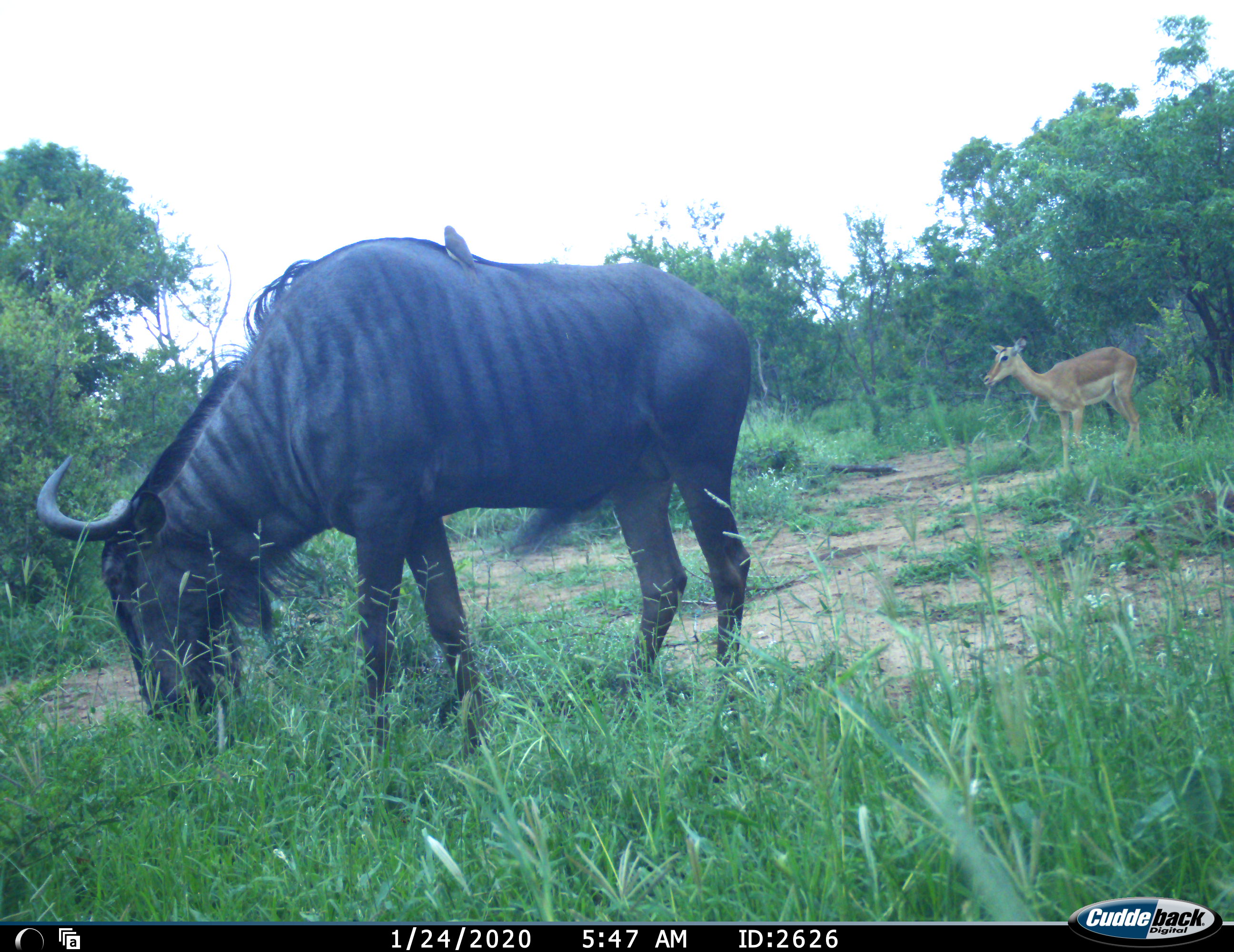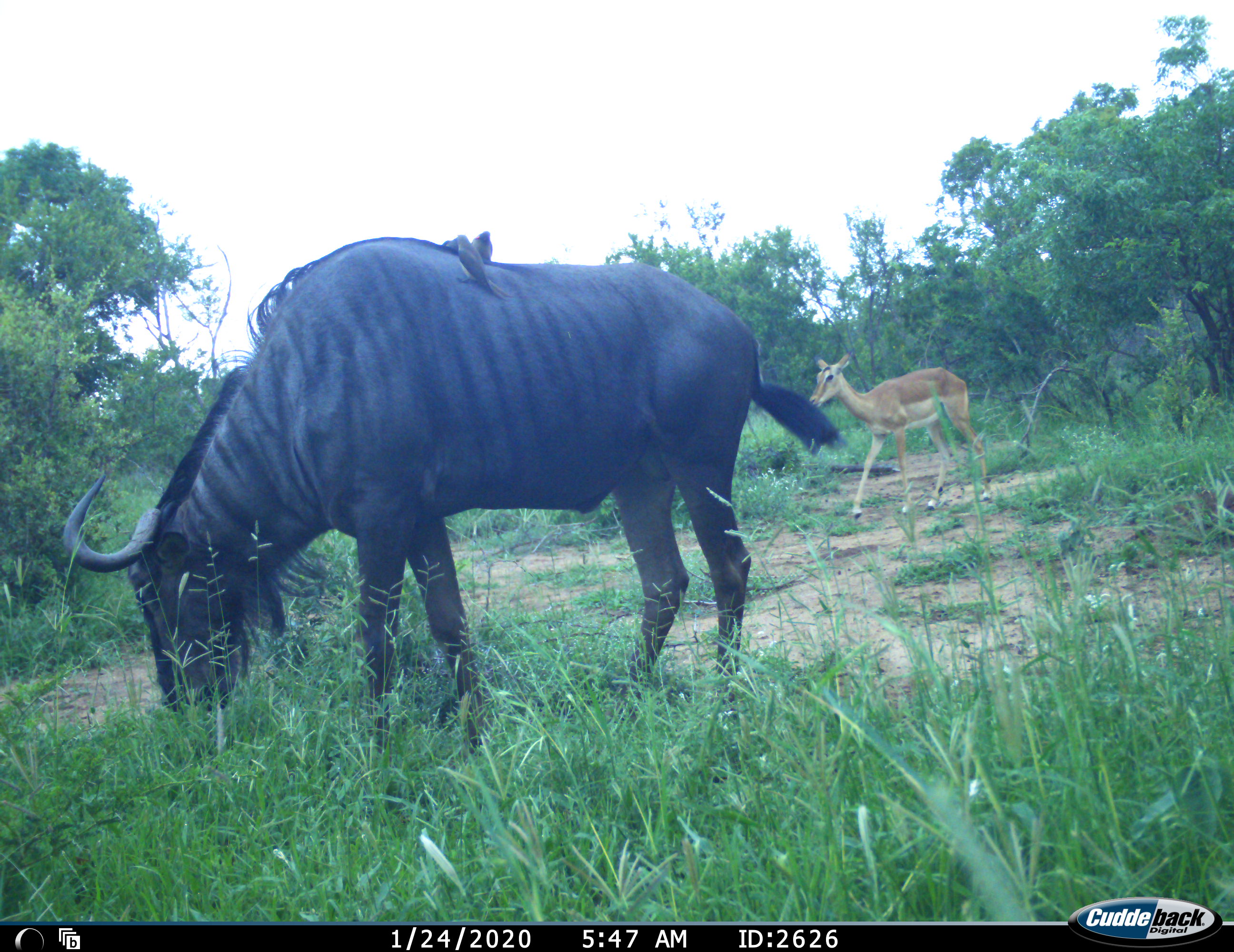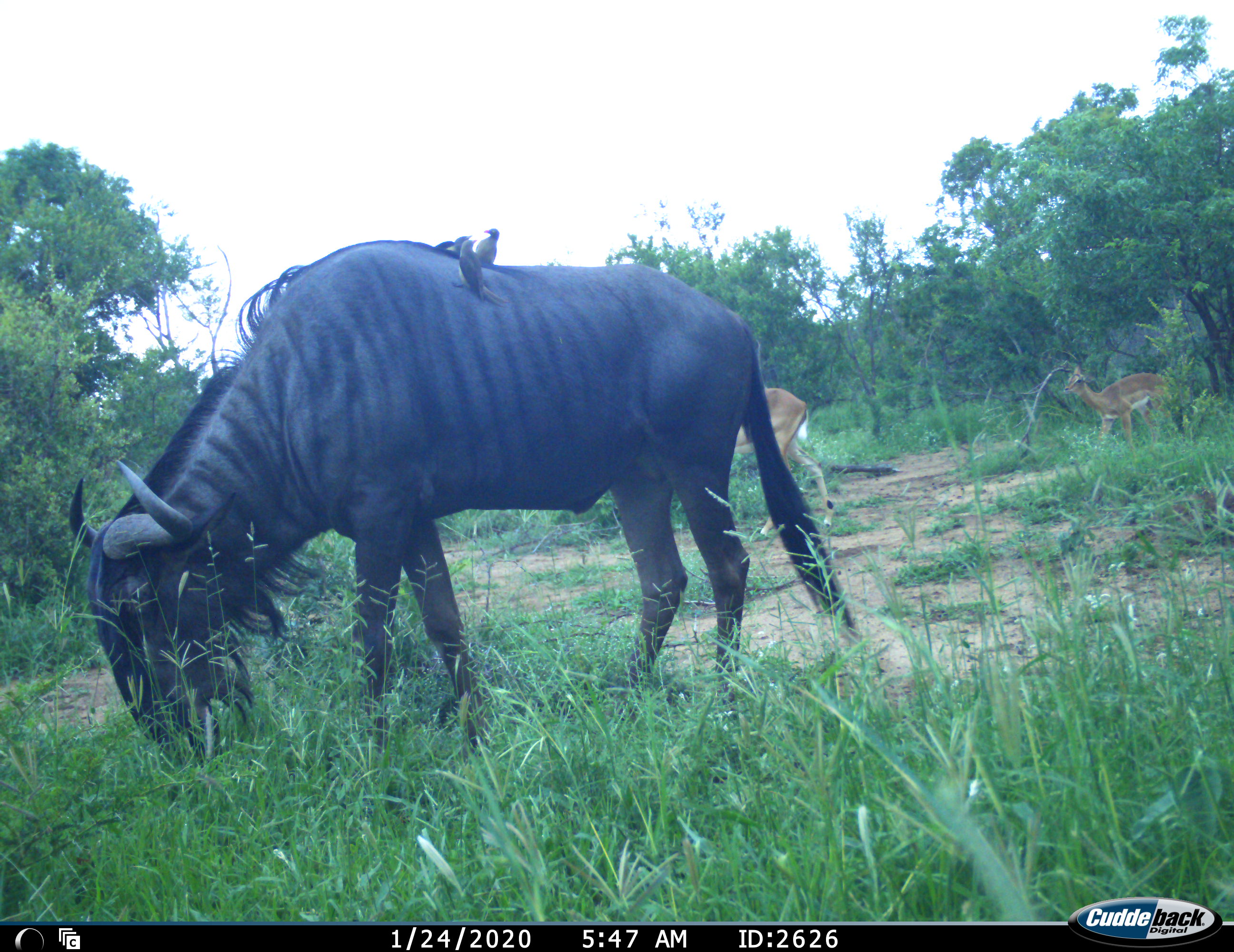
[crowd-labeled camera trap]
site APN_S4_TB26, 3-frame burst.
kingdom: Animalia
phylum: Chordata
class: Aves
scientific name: Aves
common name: bird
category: birdother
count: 3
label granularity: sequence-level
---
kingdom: Animalia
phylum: Chordata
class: Mammalia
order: Artiodactyla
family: Bovidae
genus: Aepyceros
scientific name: Aepyceros melampus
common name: impala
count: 2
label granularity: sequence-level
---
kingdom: Animalia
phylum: Chordata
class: Mammalia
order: Artiodactyla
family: Bovidae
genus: Connochaetes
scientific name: Connochaetes taurinus taurinus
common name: blue wildebeest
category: wildebeestblue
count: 1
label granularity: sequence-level